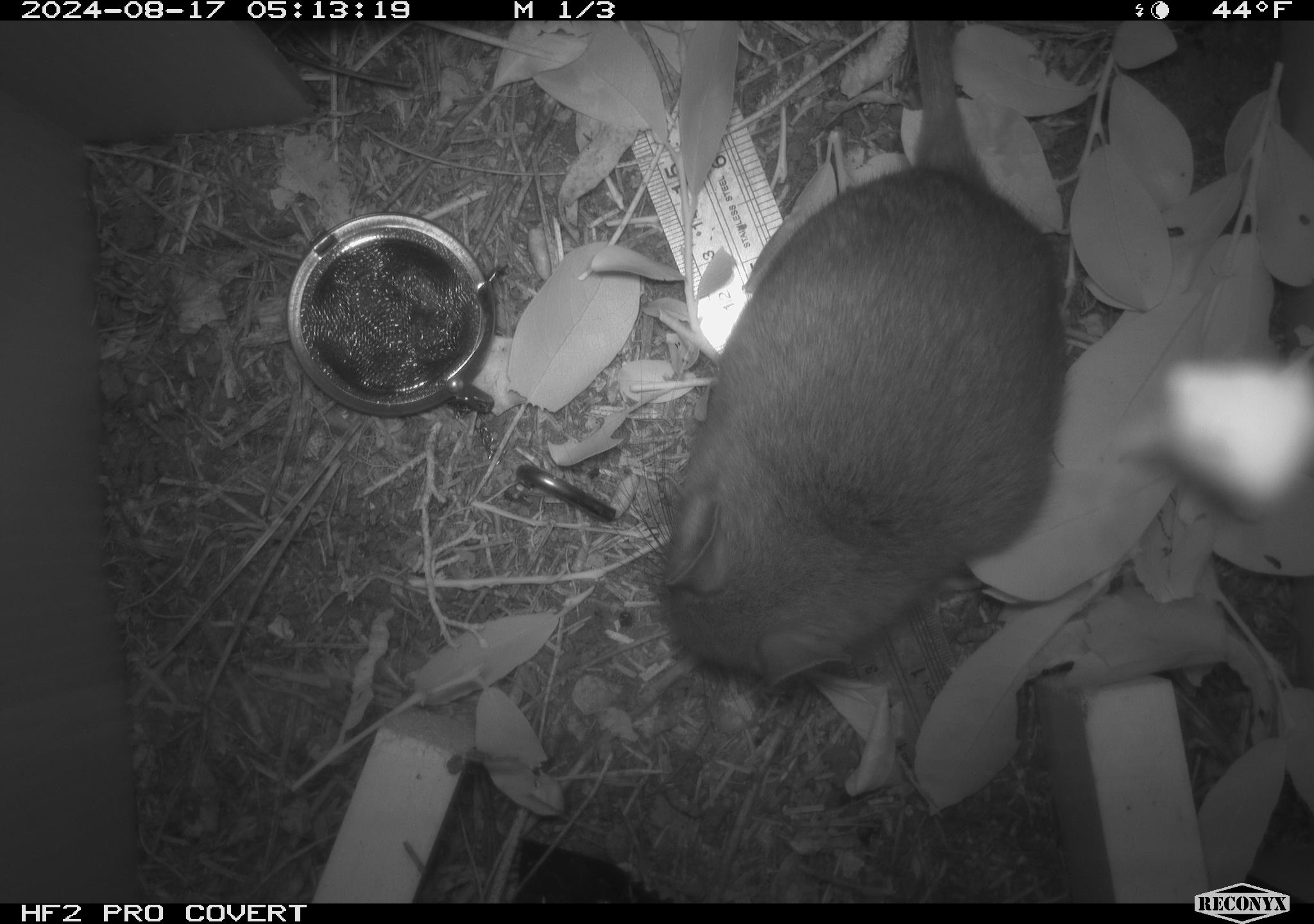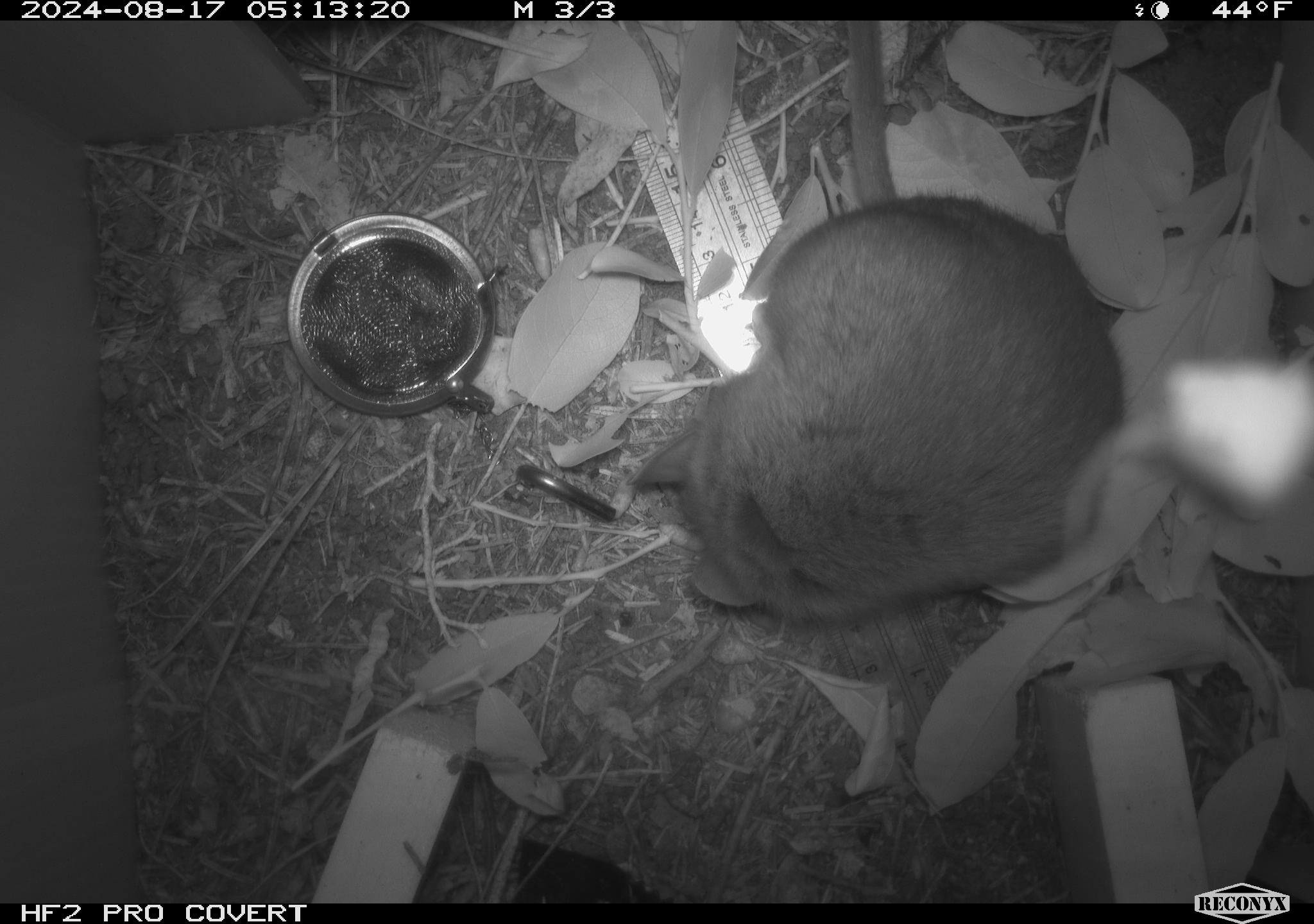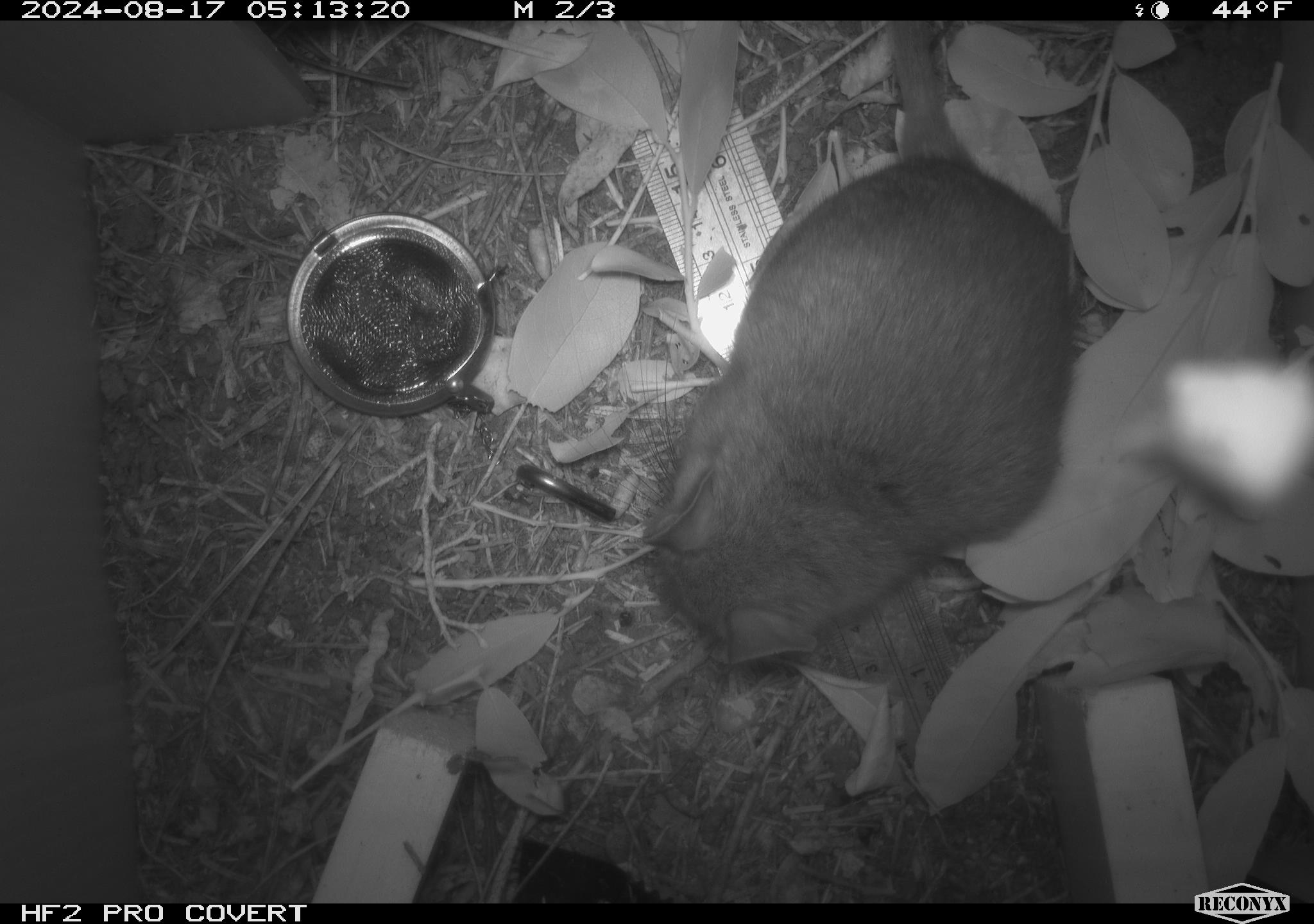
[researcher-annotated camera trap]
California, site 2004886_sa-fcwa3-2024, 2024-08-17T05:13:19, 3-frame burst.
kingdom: Animalia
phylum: Chordata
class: Mammalia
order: Rodentia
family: Cricetidae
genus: Neotoma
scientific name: Neotoma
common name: pack rat or woodrat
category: neotoma species